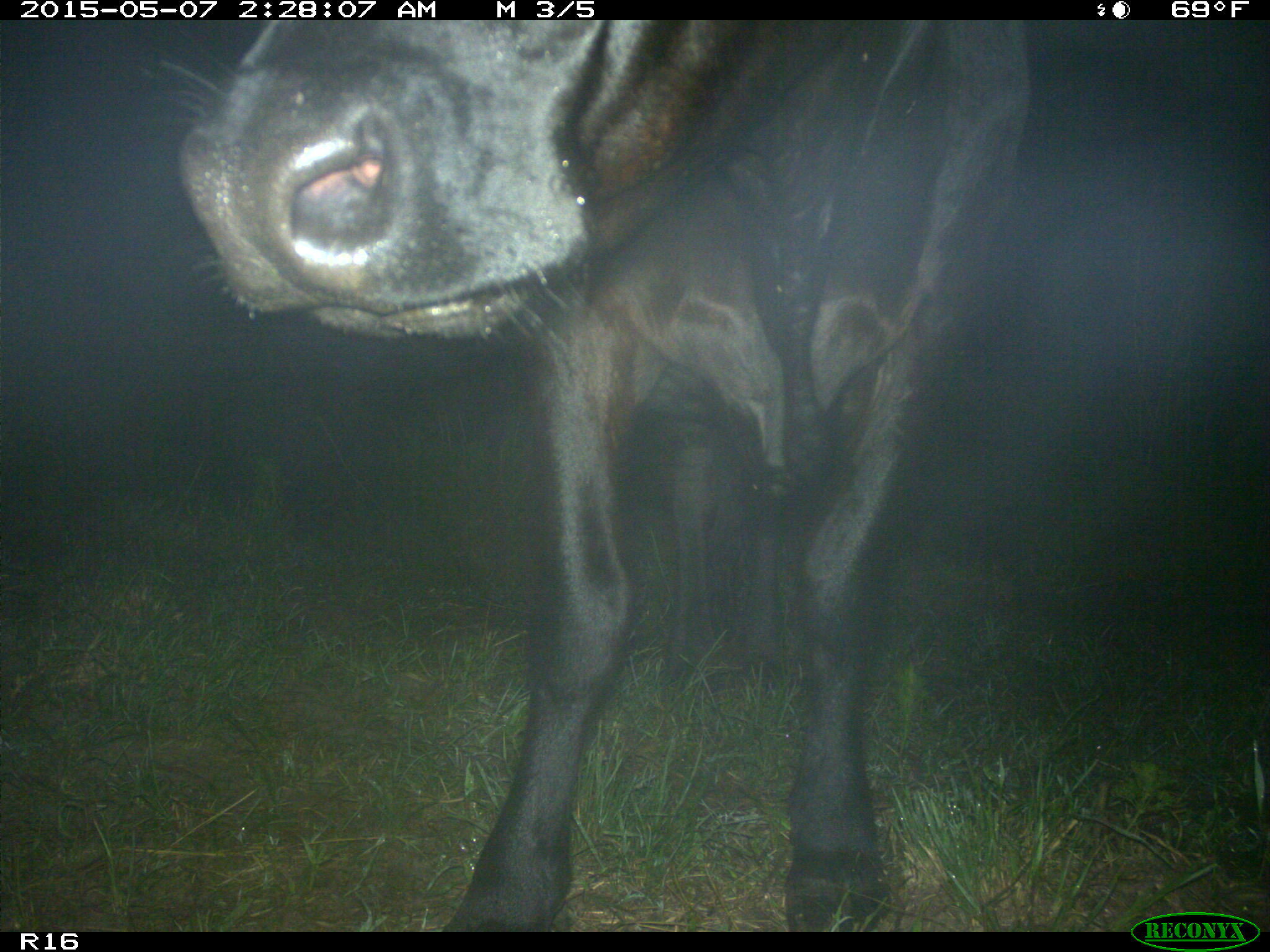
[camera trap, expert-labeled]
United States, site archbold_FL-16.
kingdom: Animalia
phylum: Chordata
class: Mammalia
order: Artiodactyla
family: Bovidae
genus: Bos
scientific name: Bos taurus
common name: domestic cow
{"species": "Bos taurus (domestic cow)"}